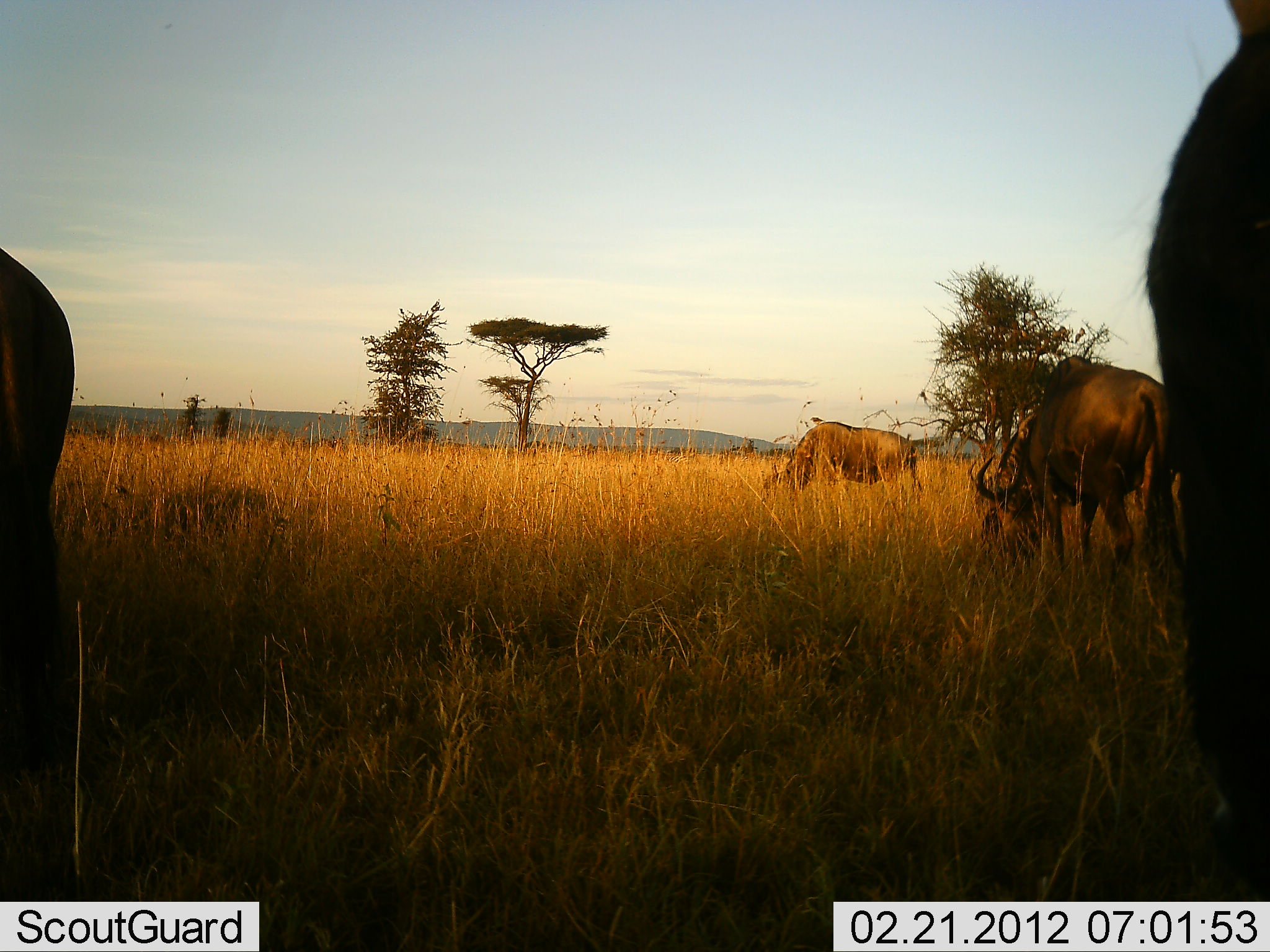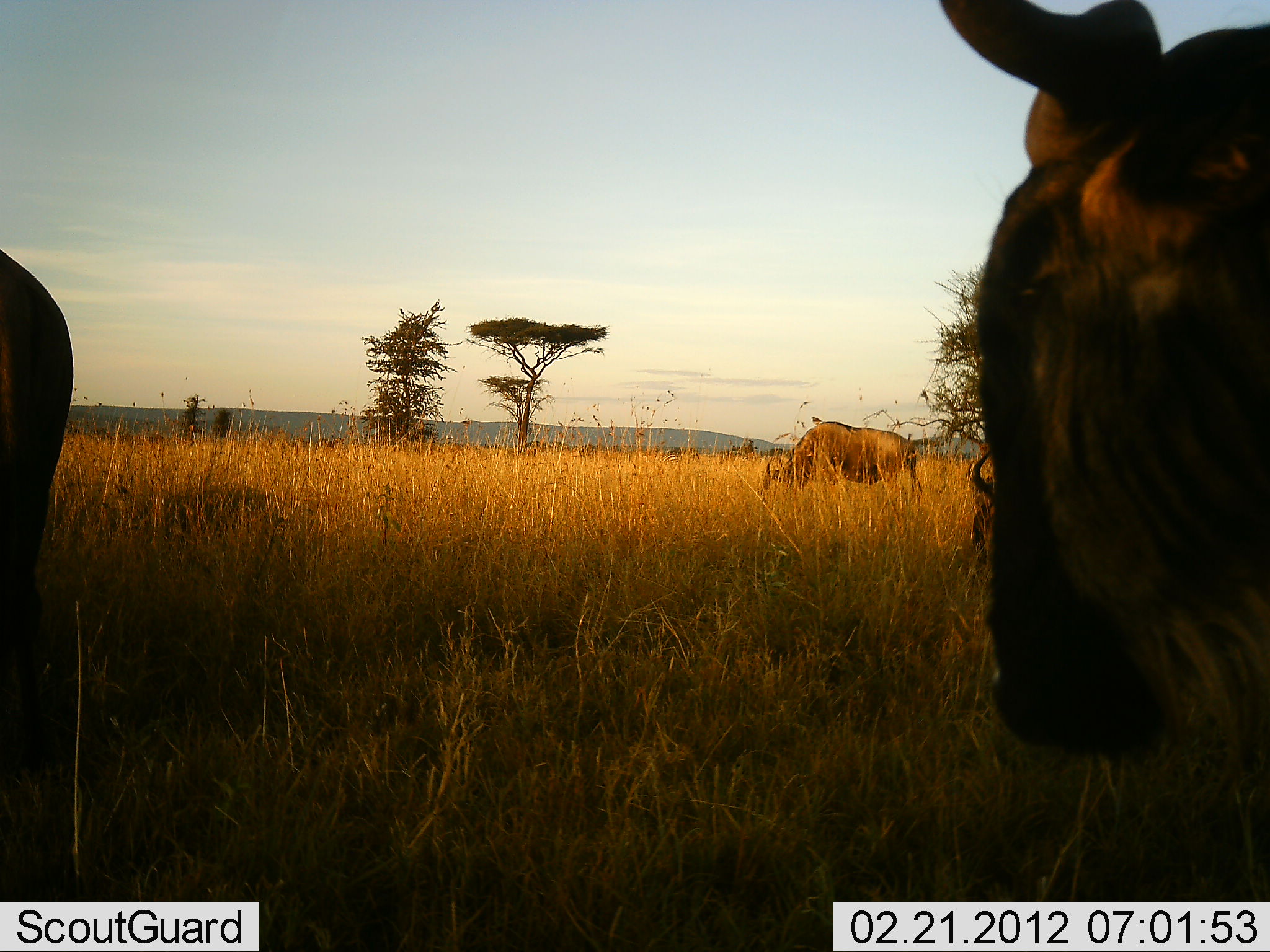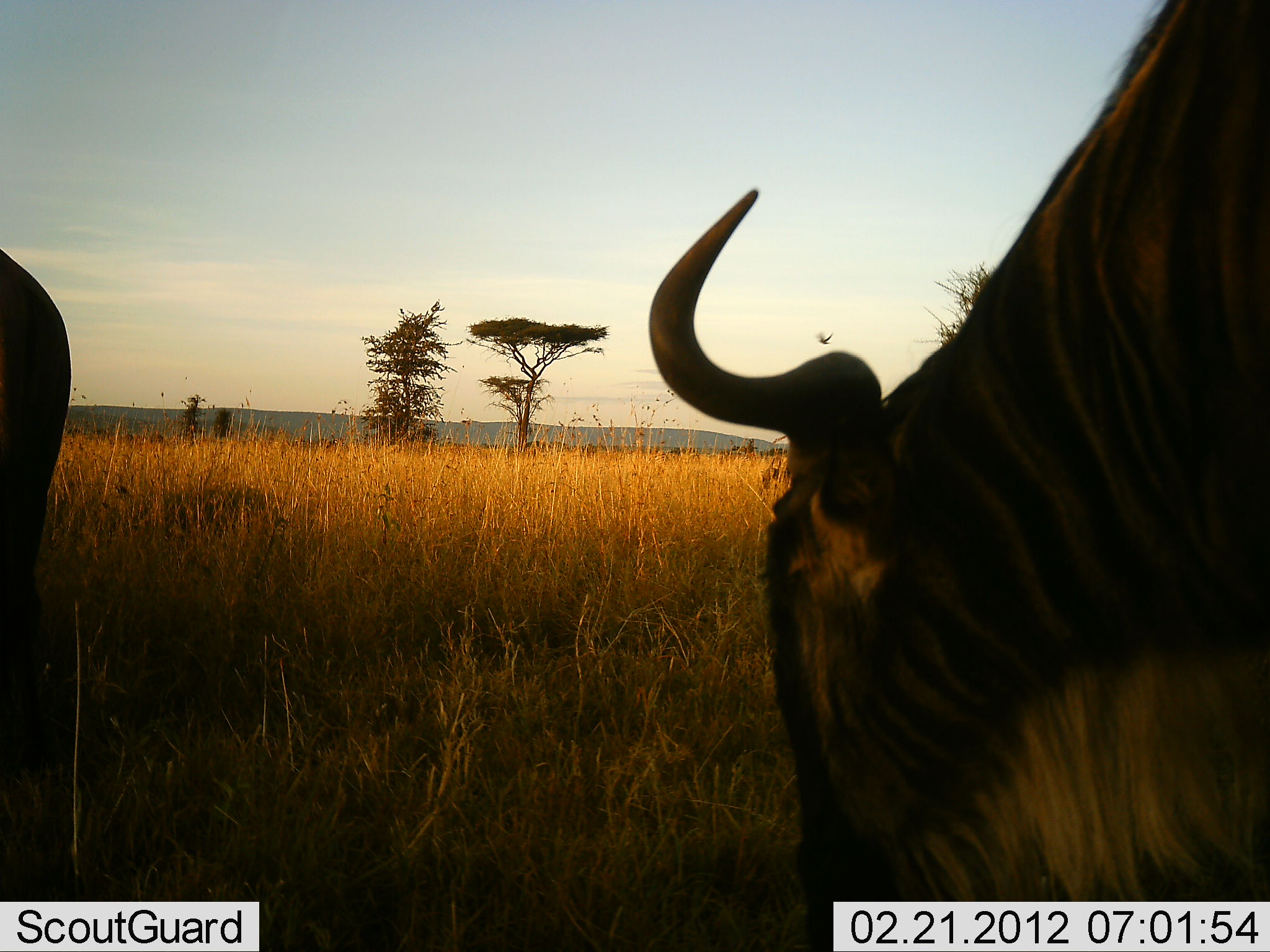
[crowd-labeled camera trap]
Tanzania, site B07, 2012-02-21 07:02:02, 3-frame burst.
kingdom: Animalia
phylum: Chordata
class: Mammalia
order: Artiodactyla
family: Bovidae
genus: Connochaetes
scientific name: Connochaetes taurinus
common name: blue wildebeest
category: wildebeest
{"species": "wildebeest (blue wildebeest) (Connochaetes taurinus)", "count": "4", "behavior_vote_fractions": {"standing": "44%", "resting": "4%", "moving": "26%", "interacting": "0%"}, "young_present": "0%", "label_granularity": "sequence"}